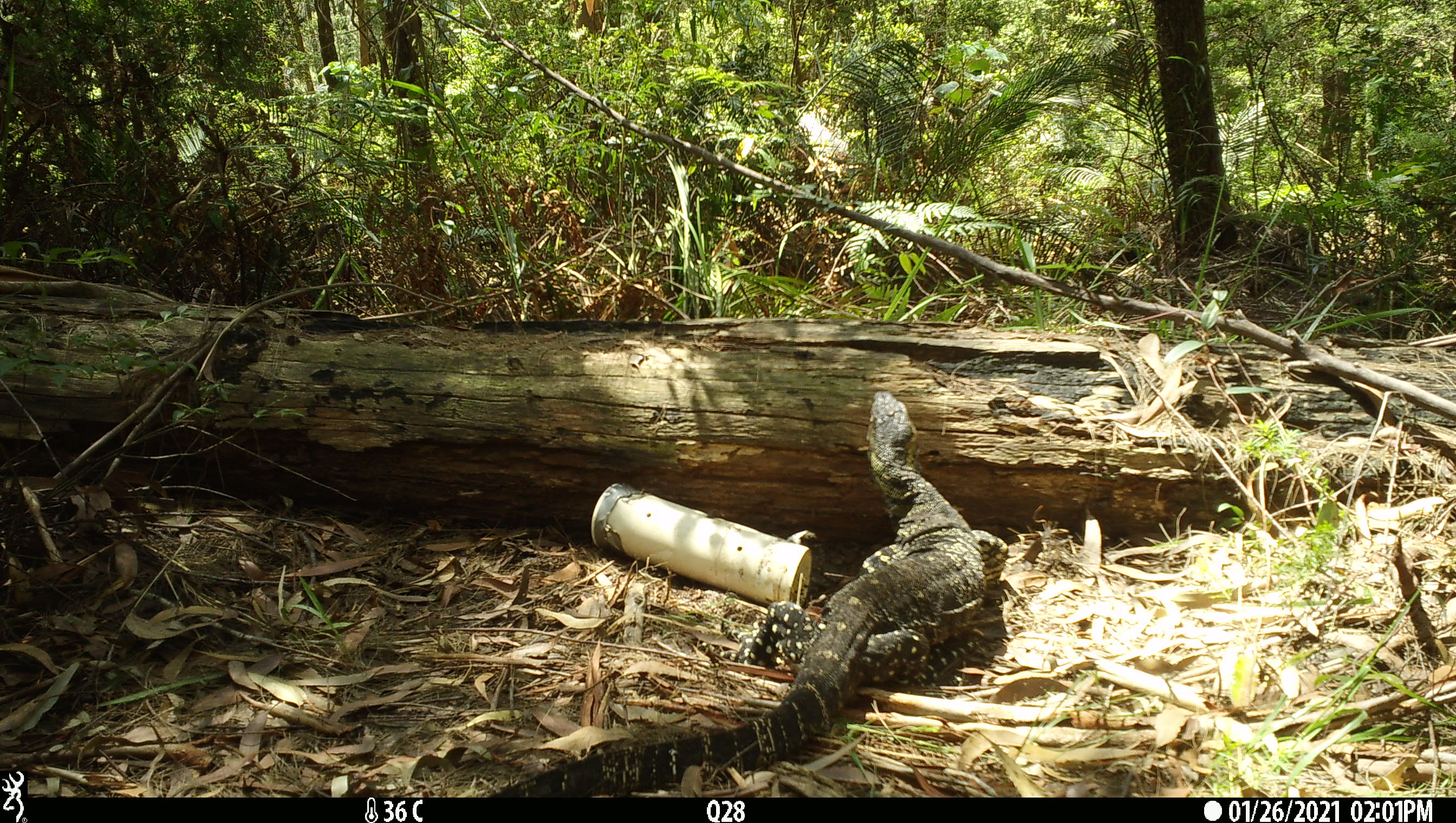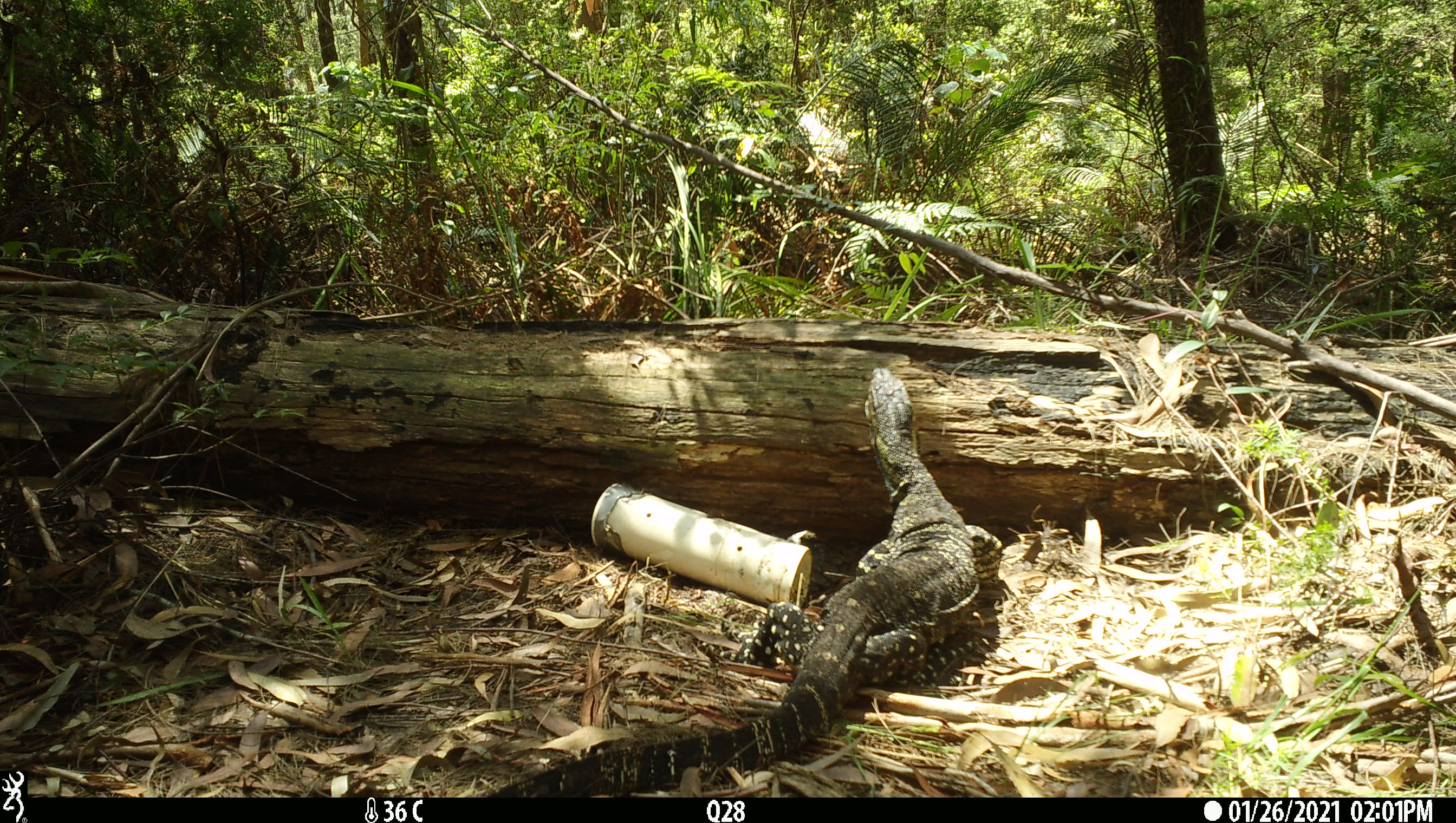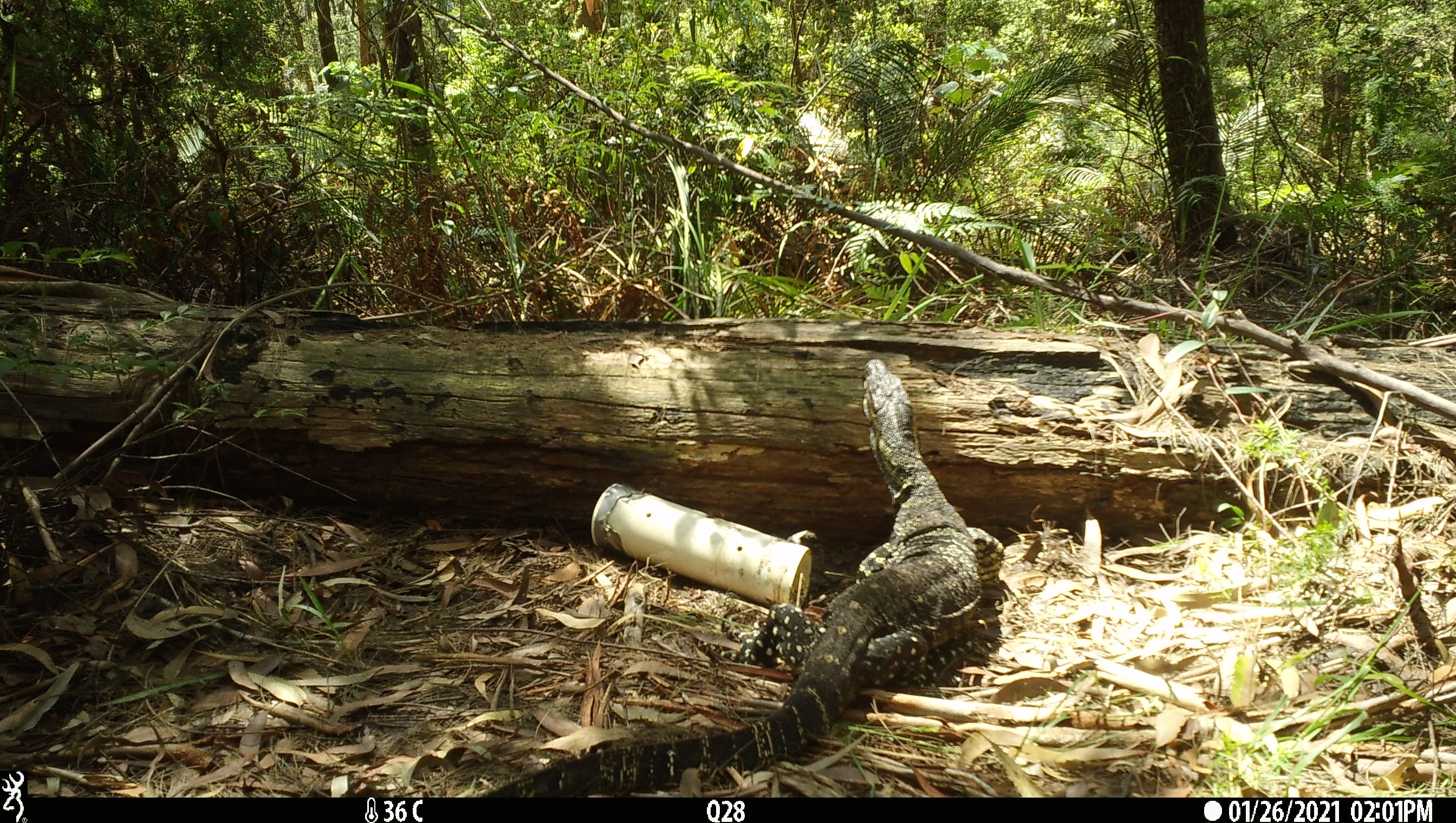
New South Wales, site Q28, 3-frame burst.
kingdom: Animalia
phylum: Chordata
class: Reptilia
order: Squamata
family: Varanidae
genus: Varanus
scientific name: Varanus varius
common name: lace monitor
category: goanna